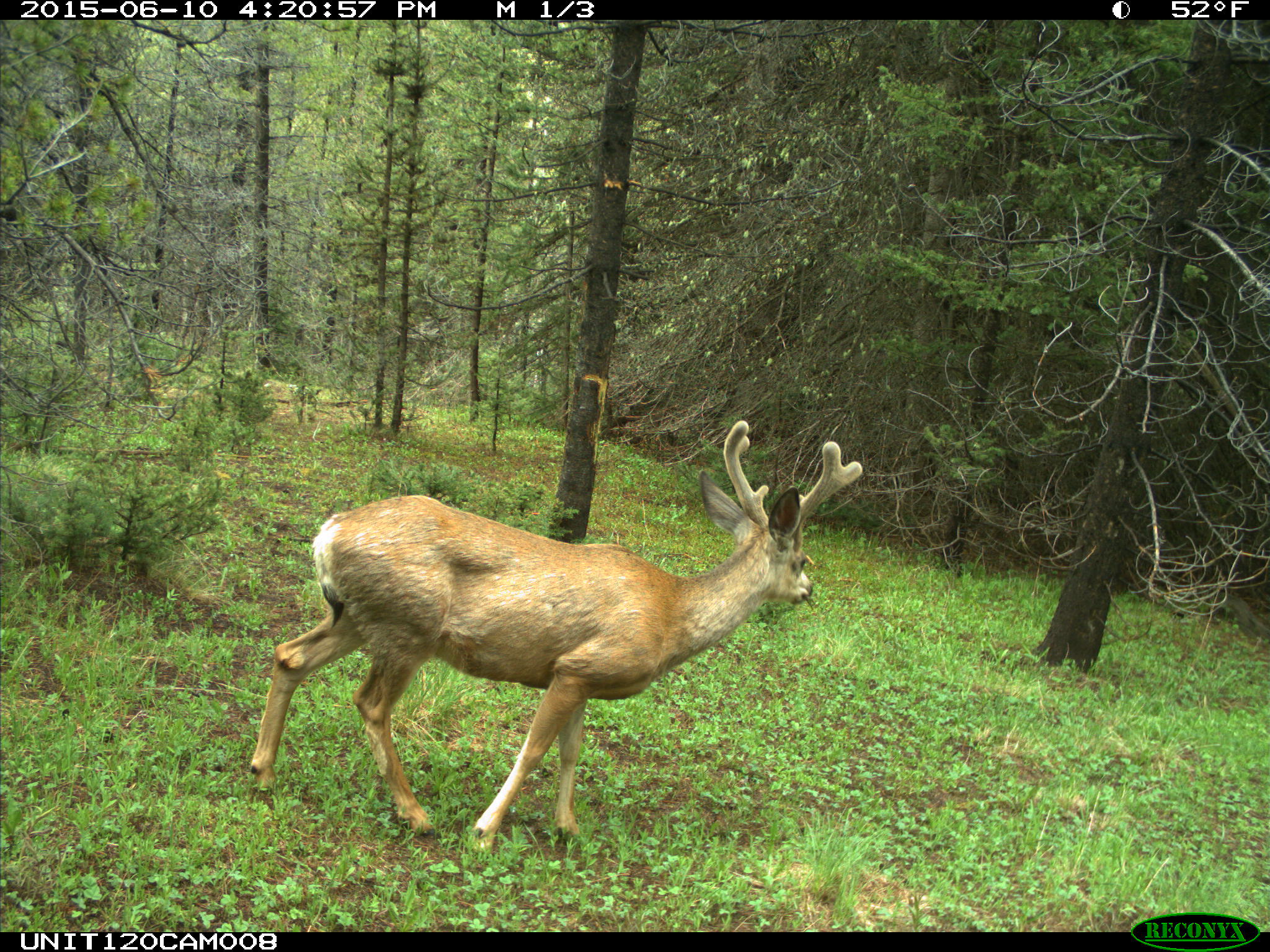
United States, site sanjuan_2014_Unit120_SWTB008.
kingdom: Animalia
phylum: Chordata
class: Mammalia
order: Artiodactyla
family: Cervidae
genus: Odocoileus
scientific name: Odocoileus hemionus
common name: mule deer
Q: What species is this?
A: Odocoileus hemionus (mule deer).